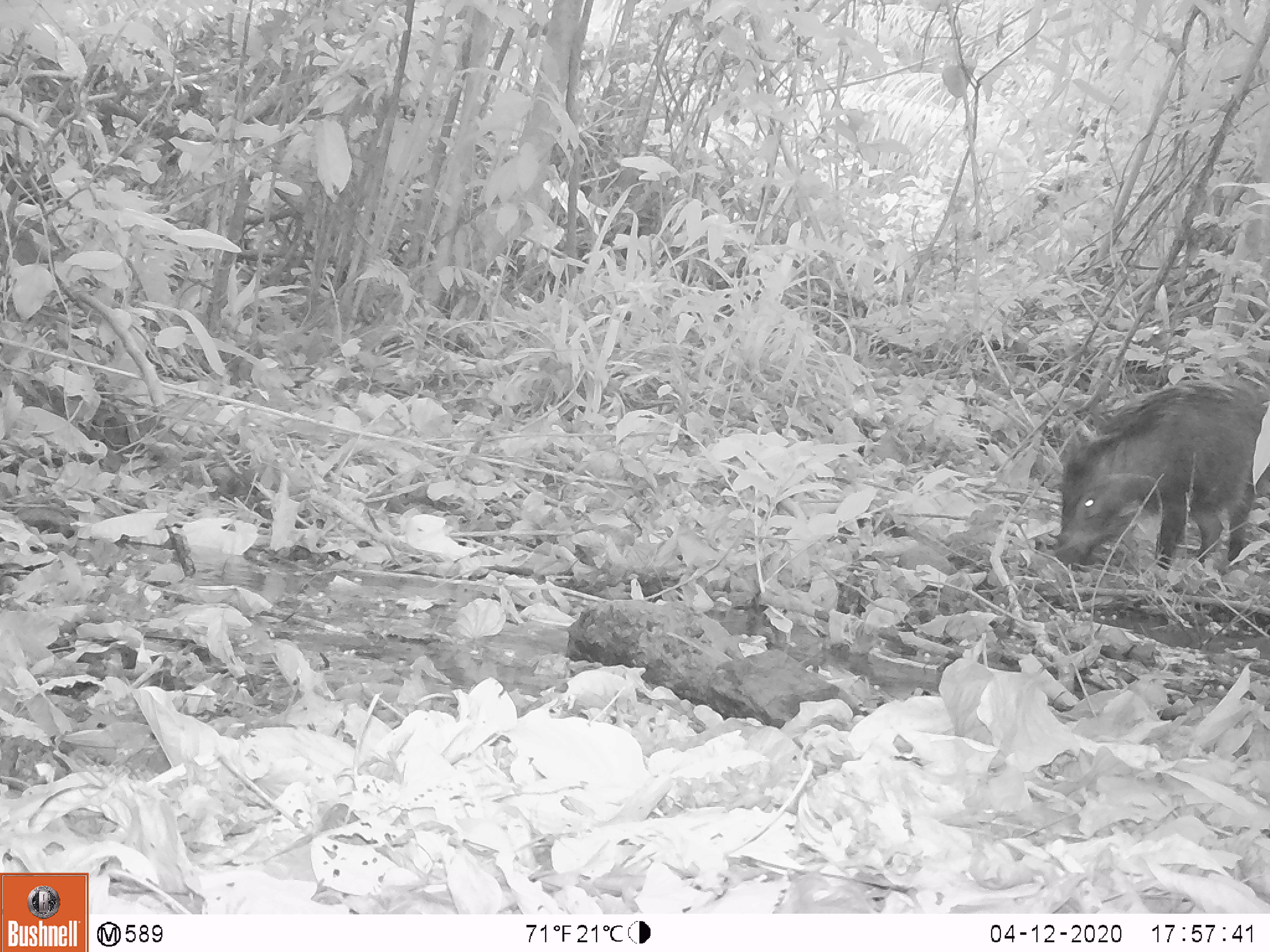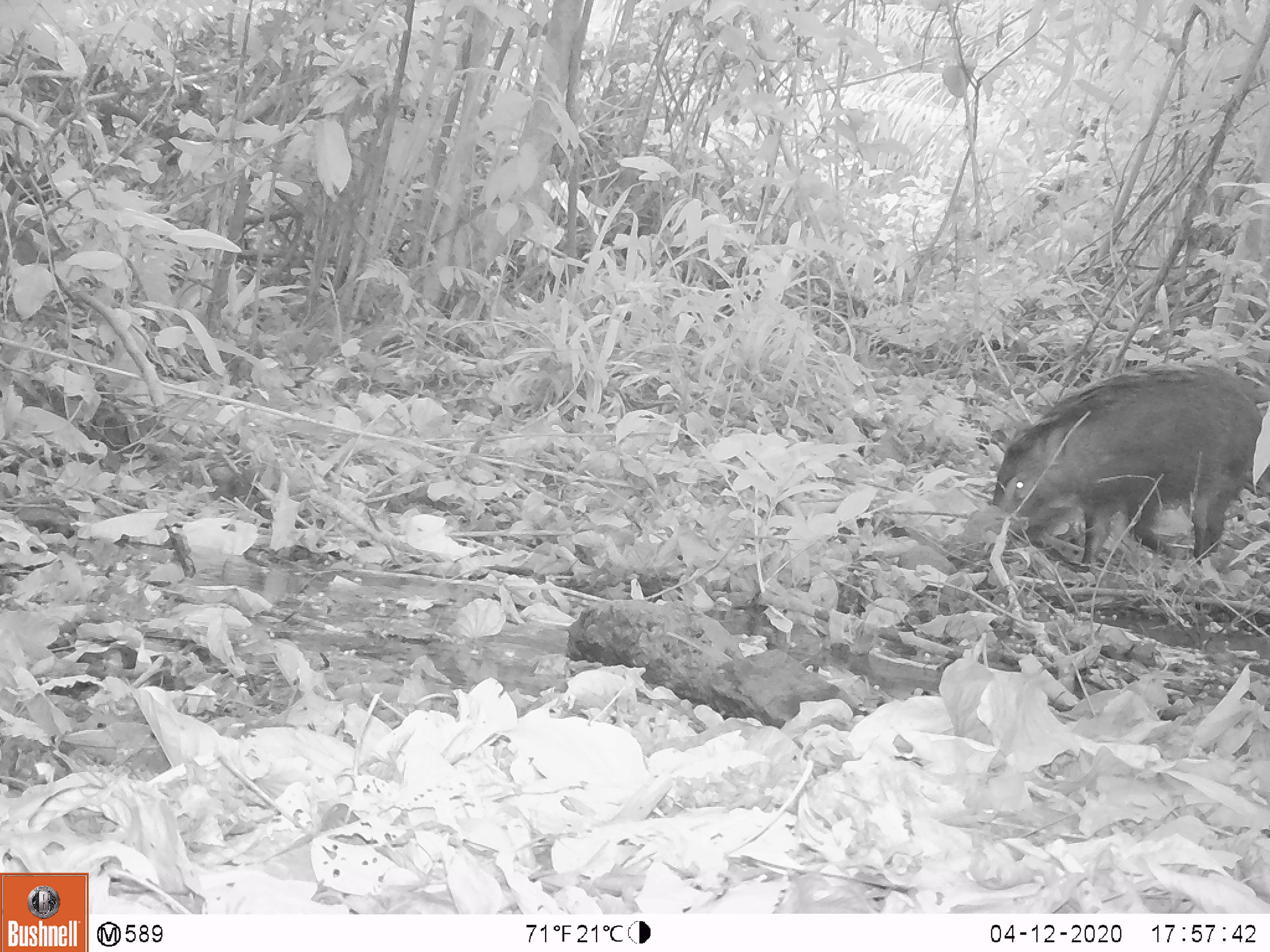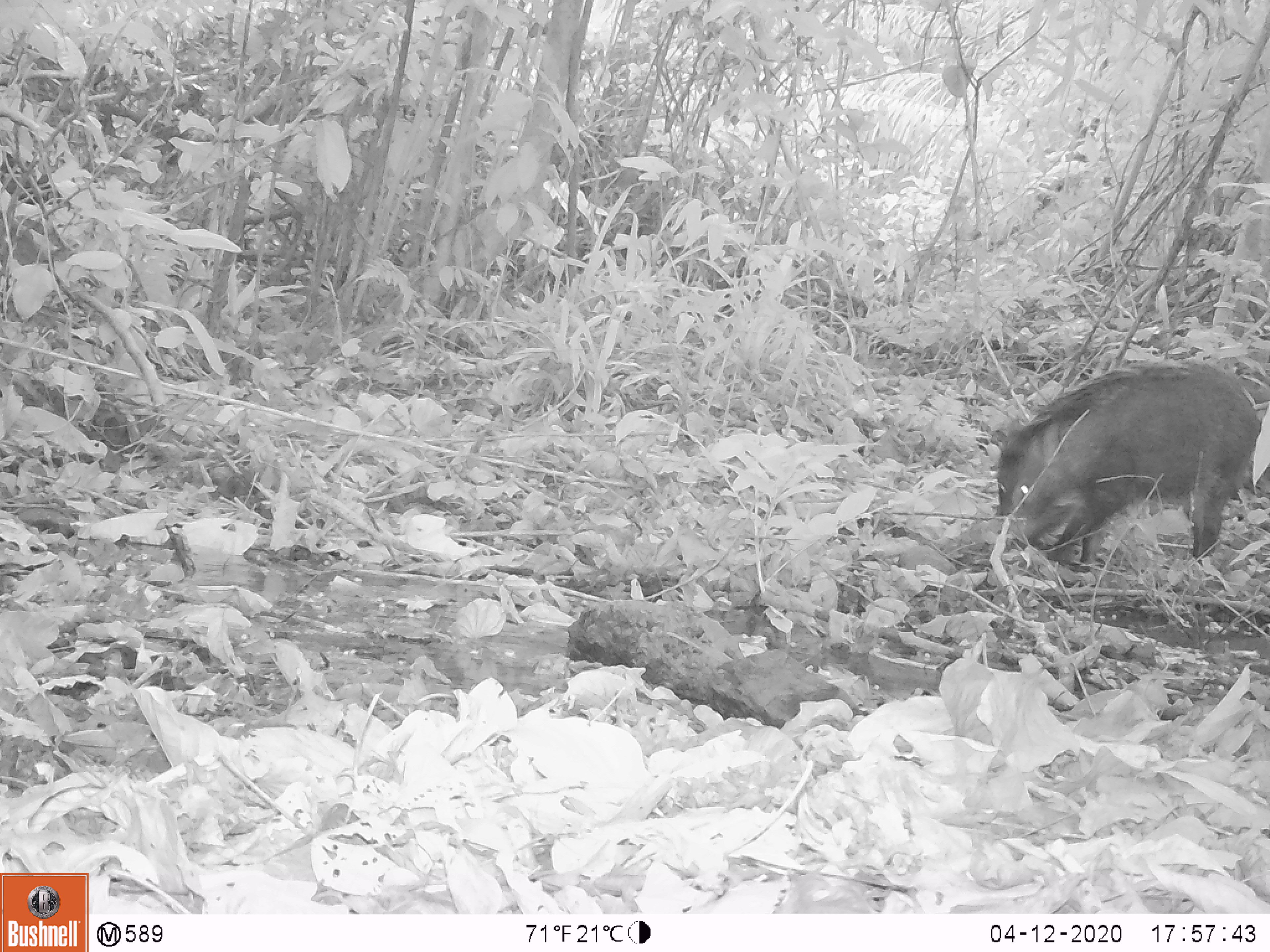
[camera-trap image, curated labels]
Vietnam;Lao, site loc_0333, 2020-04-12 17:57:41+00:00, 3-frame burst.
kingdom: Animalia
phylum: Chordata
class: Mammalia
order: Artiodactyla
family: Suidae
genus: Sus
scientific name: Sus scrofa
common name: eurasian wild pig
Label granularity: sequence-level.